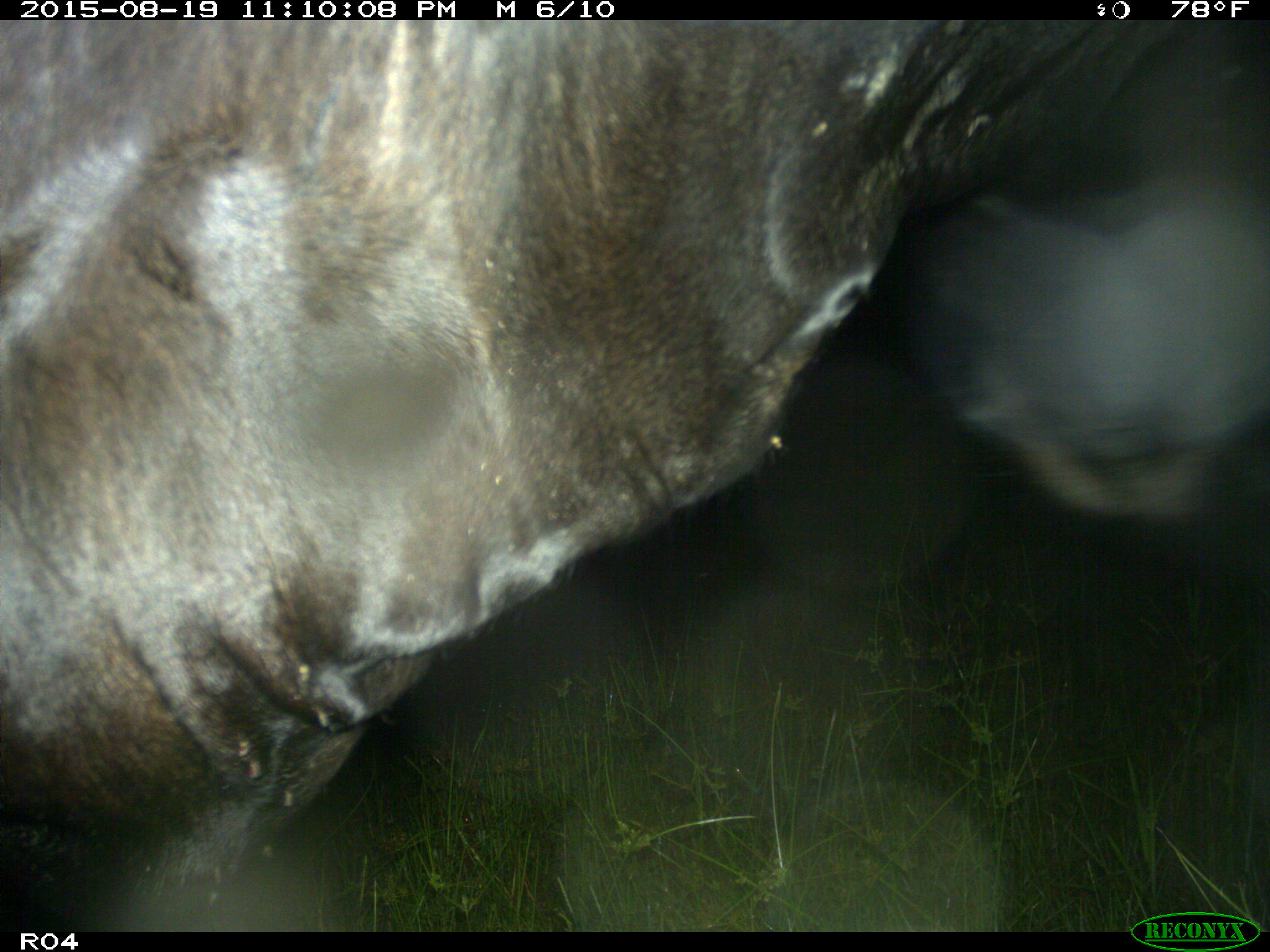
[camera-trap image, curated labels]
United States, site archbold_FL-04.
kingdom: Animalia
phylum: Chordata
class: Mammalia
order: Artiodactyla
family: Bovidae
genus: Bos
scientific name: Bos taurus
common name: domestic cow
Bos taurus (domestic cow).